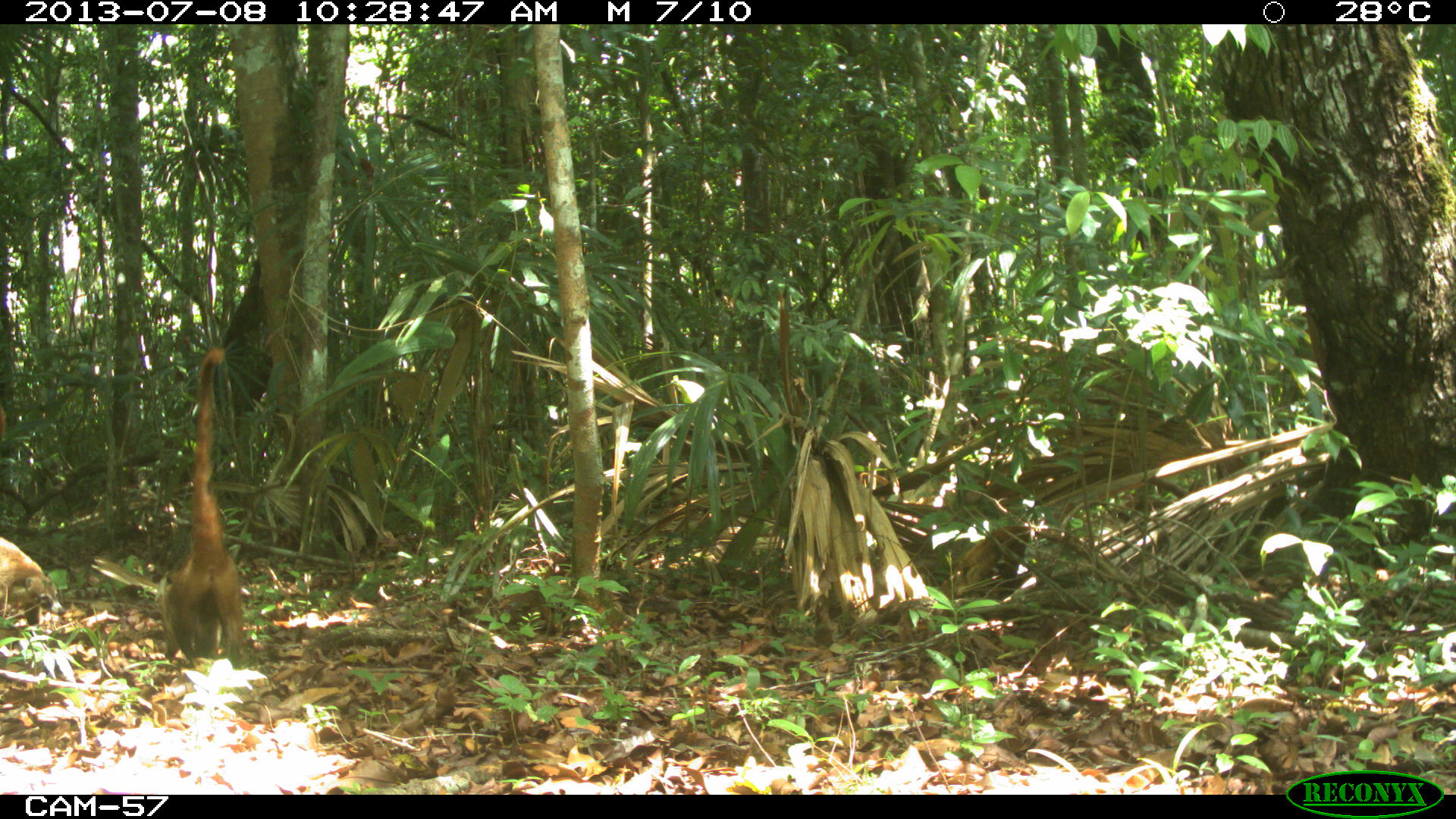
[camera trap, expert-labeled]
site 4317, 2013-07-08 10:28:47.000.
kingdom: Animalia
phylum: Chordata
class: Mammalia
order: Carnivora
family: Procyonidae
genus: Nasua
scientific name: Nasua narica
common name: white-nosed coati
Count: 2.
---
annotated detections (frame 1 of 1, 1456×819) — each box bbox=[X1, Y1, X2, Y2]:
nasua narica: bbox=[156, 347, 245, 669]; bbox=[0, 536, 65, 627]